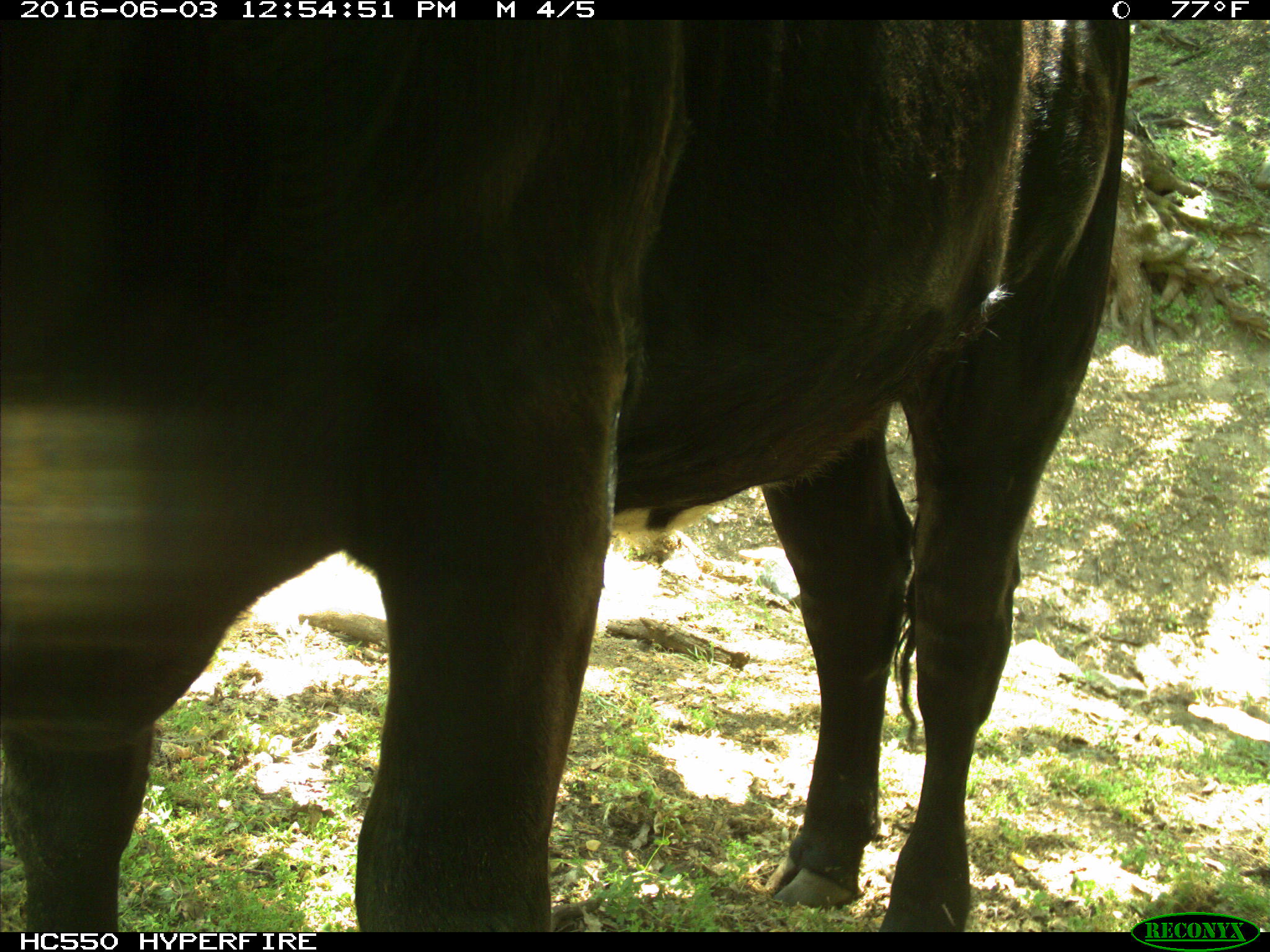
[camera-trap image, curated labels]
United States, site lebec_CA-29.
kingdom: Animalia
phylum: Chordata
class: Mammalia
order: Artiodactyla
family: Bovidae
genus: Bos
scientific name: Bos taurus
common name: domestic cow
Bos taurus (domestic cow).